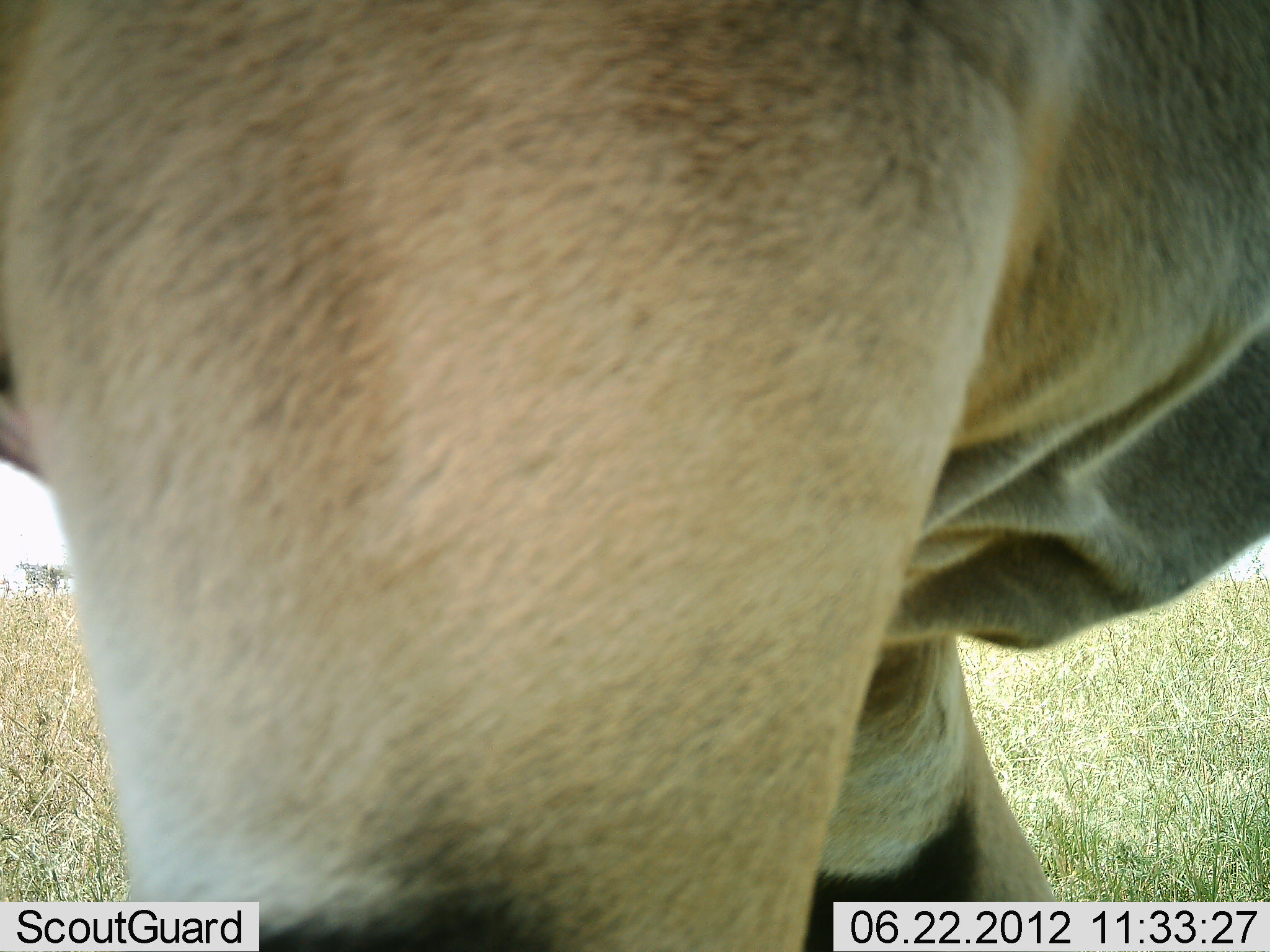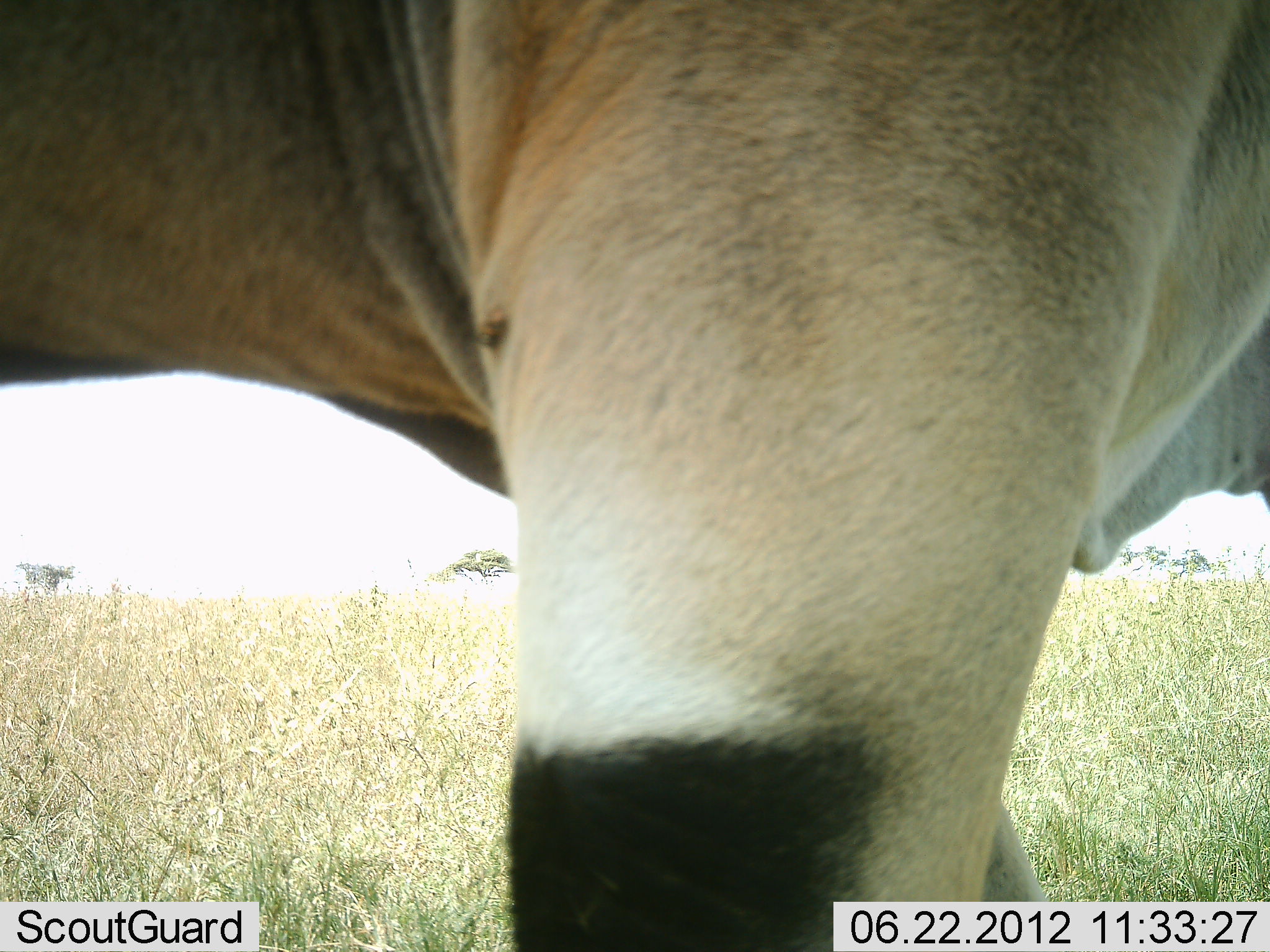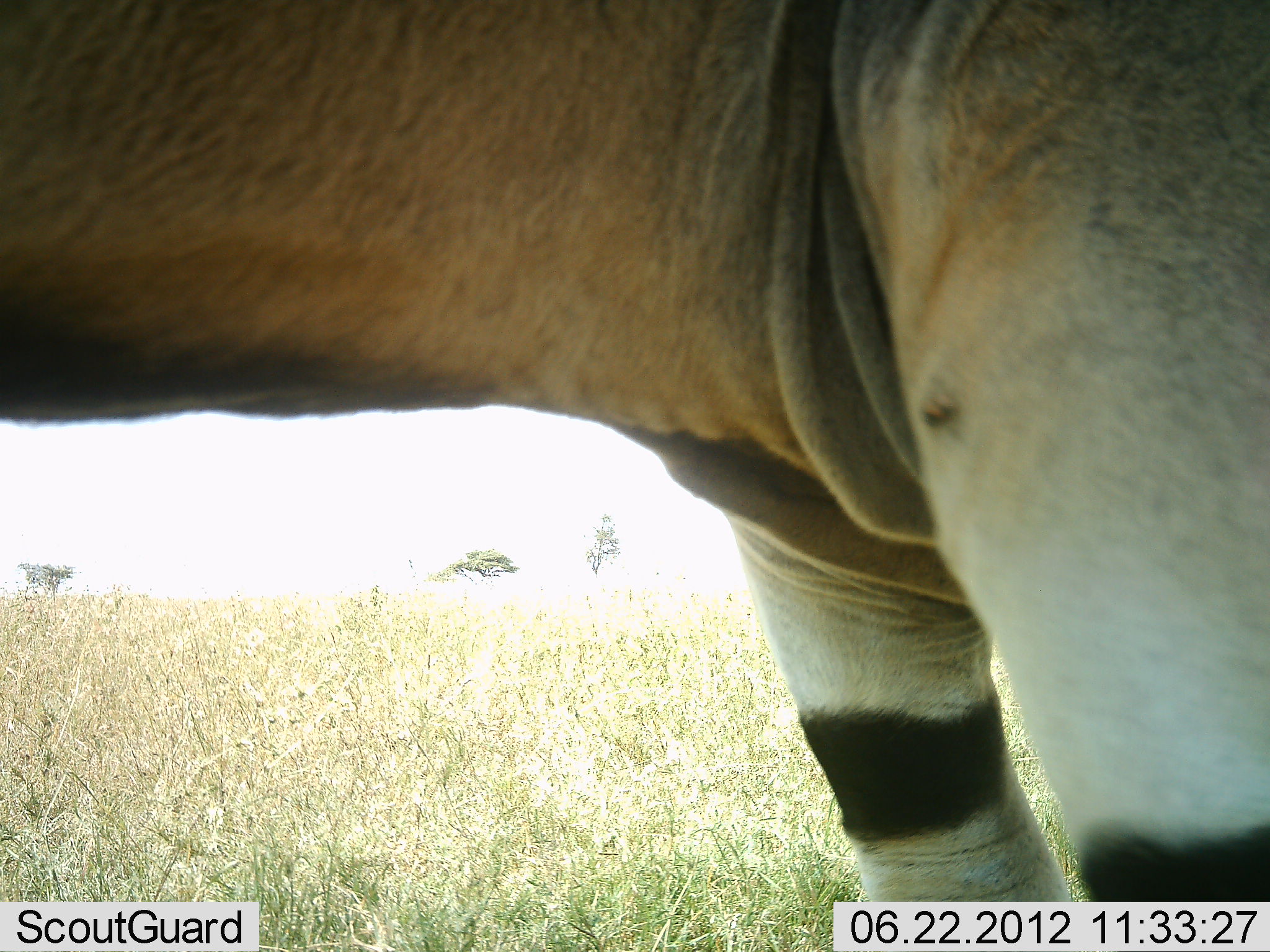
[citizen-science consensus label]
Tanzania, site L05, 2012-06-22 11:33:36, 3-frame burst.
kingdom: Animalia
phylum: Chordata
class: Mammalia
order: Artiodactyla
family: Bovidae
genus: Tragelaphus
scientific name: Tragelaphus oryx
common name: eland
Eland (Tragelaphus oryx), count 1. Behavior (volunteer vote fractions): standing 50%, resting 0%, moving 50%, interacting 0%. Young present (vote fraction): 0%. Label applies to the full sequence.